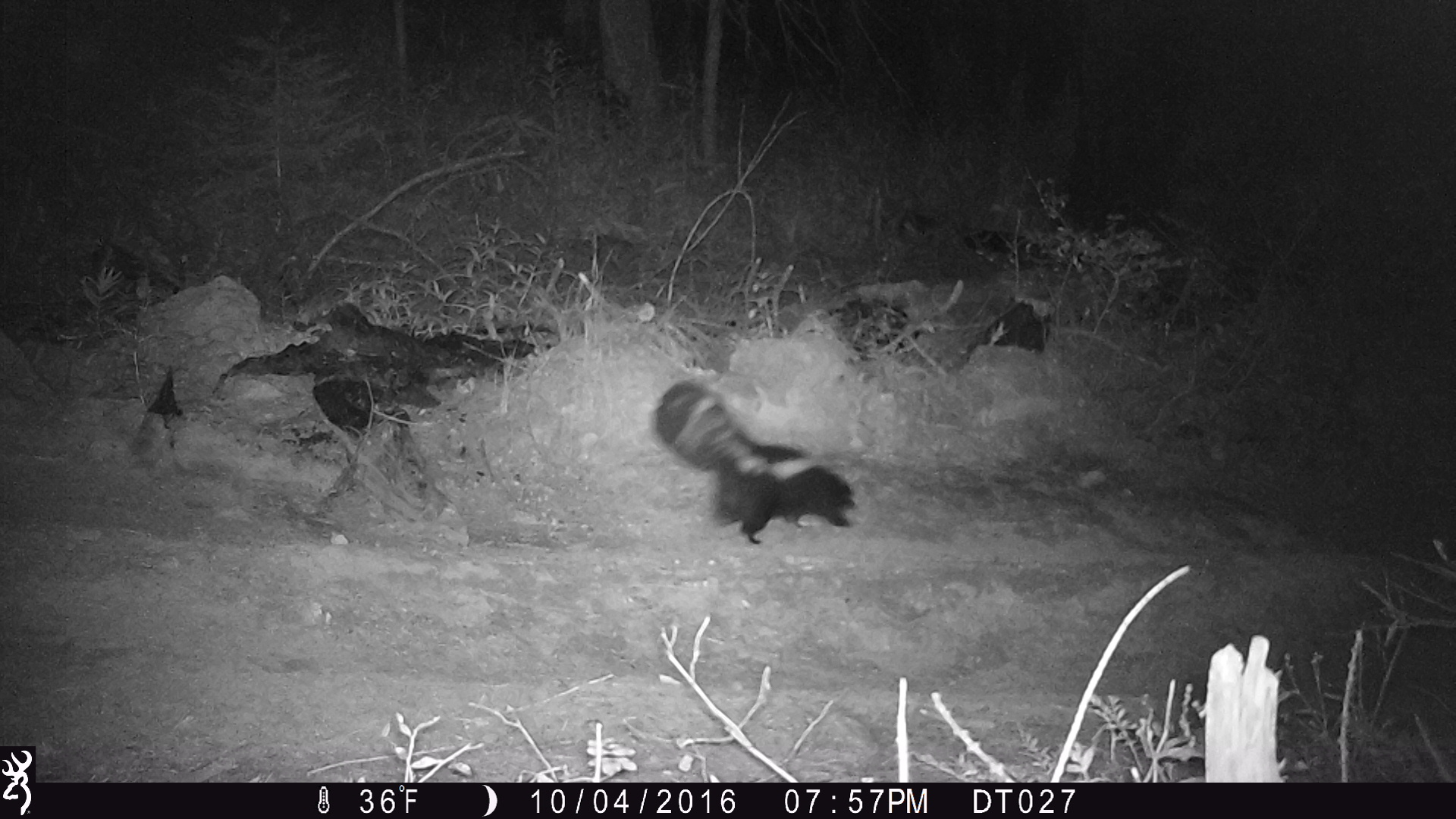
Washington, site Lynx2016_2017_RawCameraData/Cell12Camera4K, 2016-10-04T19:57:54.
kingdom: Animalia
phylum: Chordata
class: Mammalia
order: Carnivora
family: Mephitidae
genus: Mephitis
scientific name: Mephitis mephitis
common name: striped skunk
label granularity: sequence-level